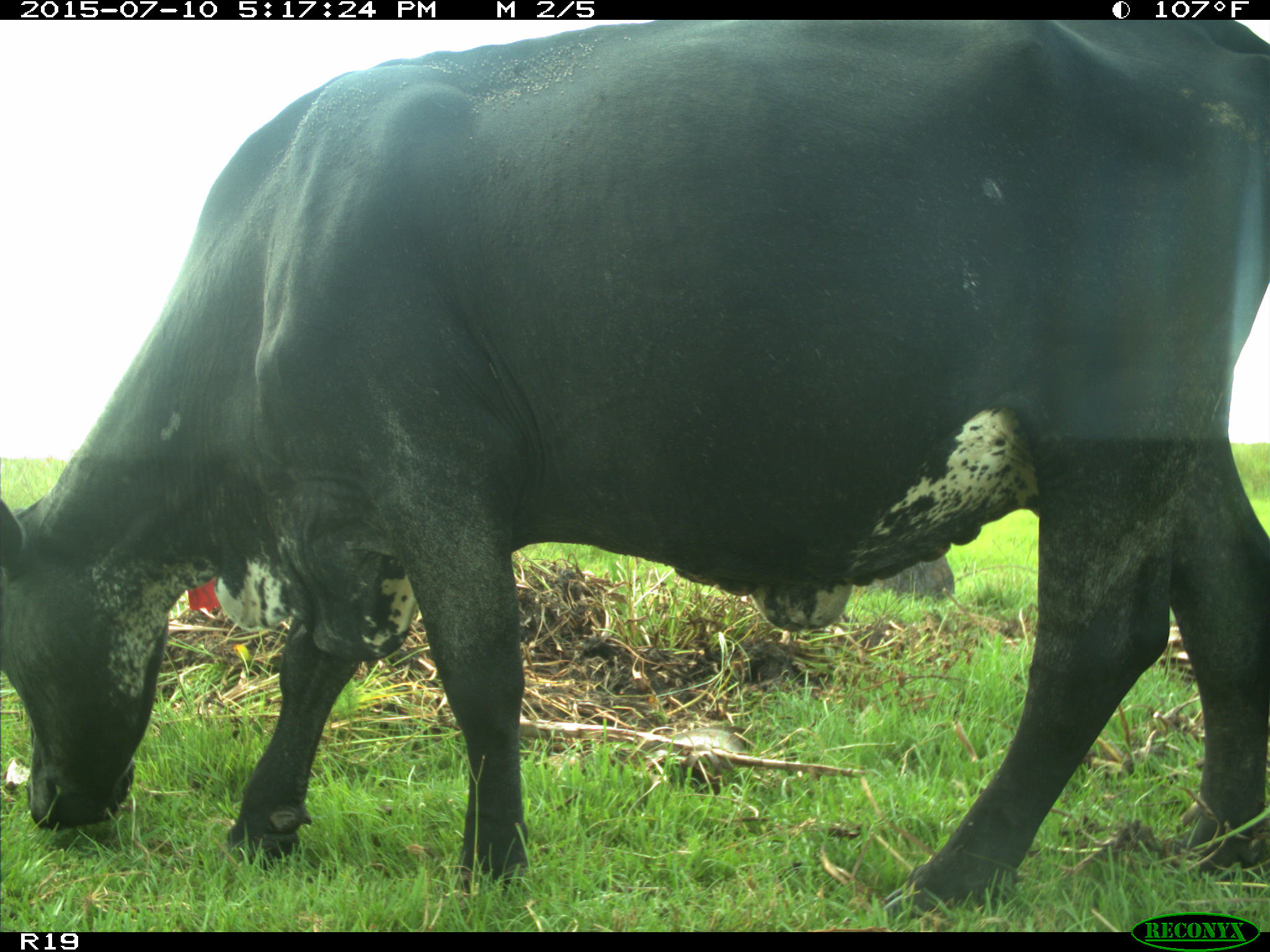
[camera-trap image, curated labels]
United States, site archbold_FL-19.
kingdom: Animalia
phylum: Chordata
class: Mammalia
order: Artiodactyla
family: Bovidae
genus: Bos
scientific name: Bos taurus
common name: domestic cow